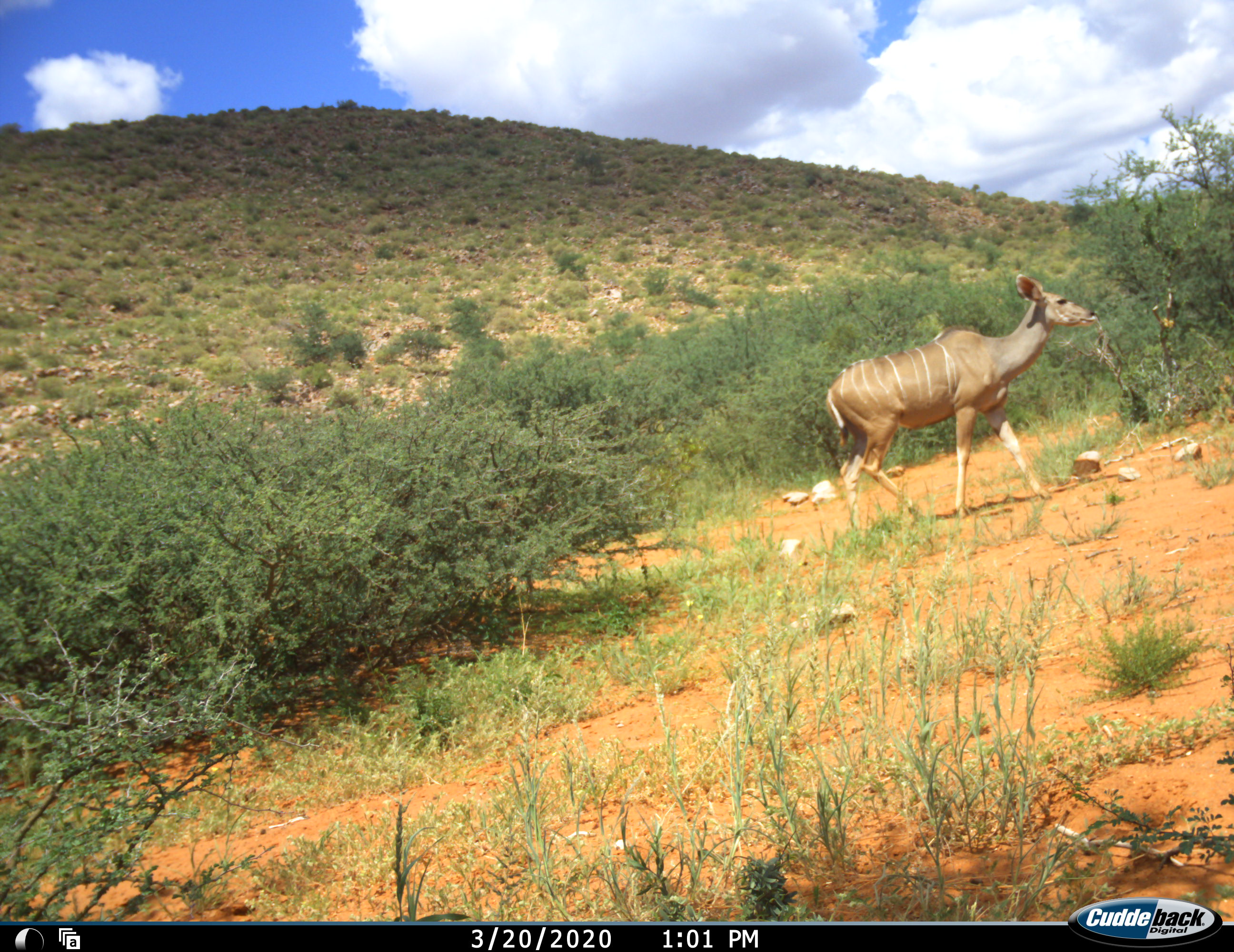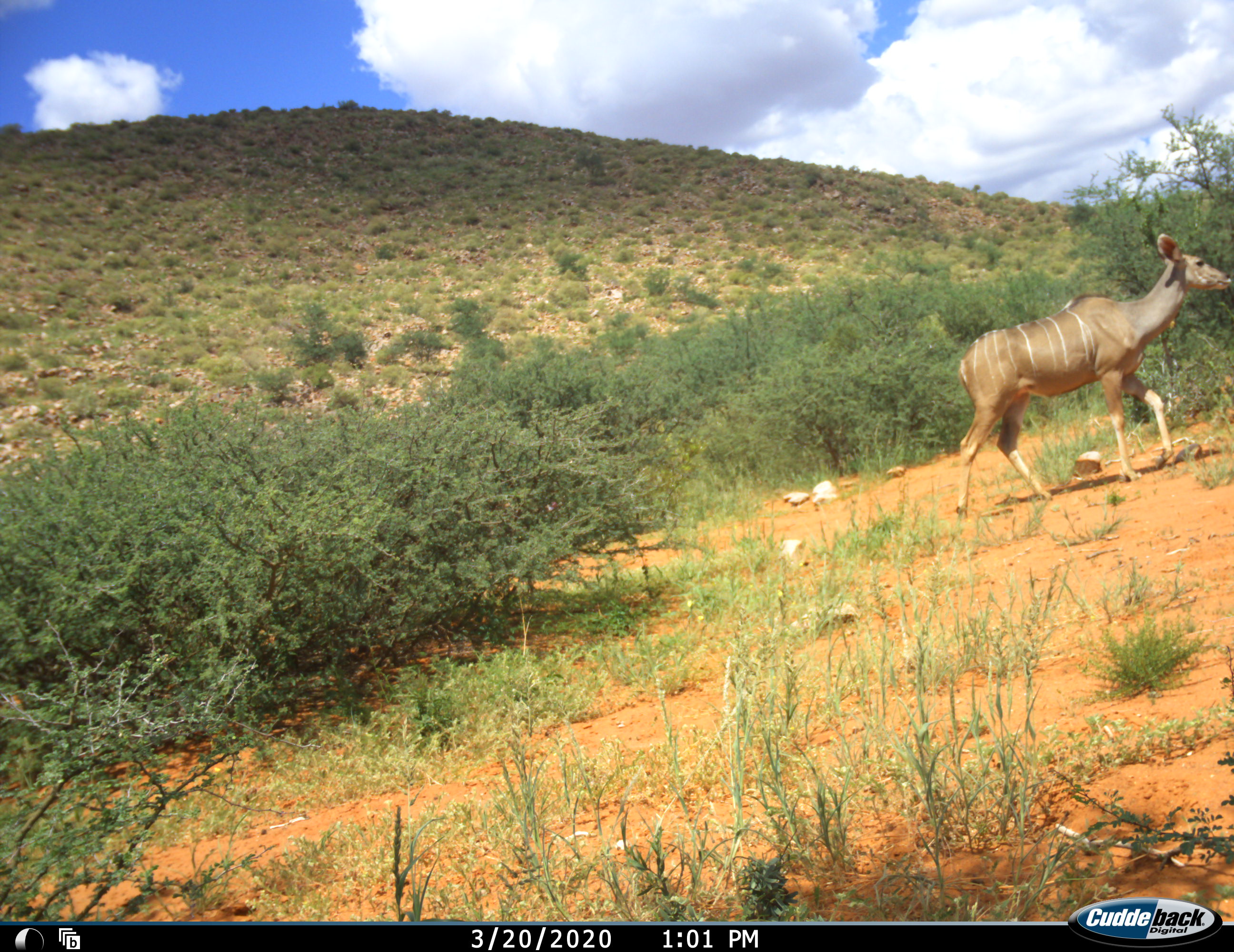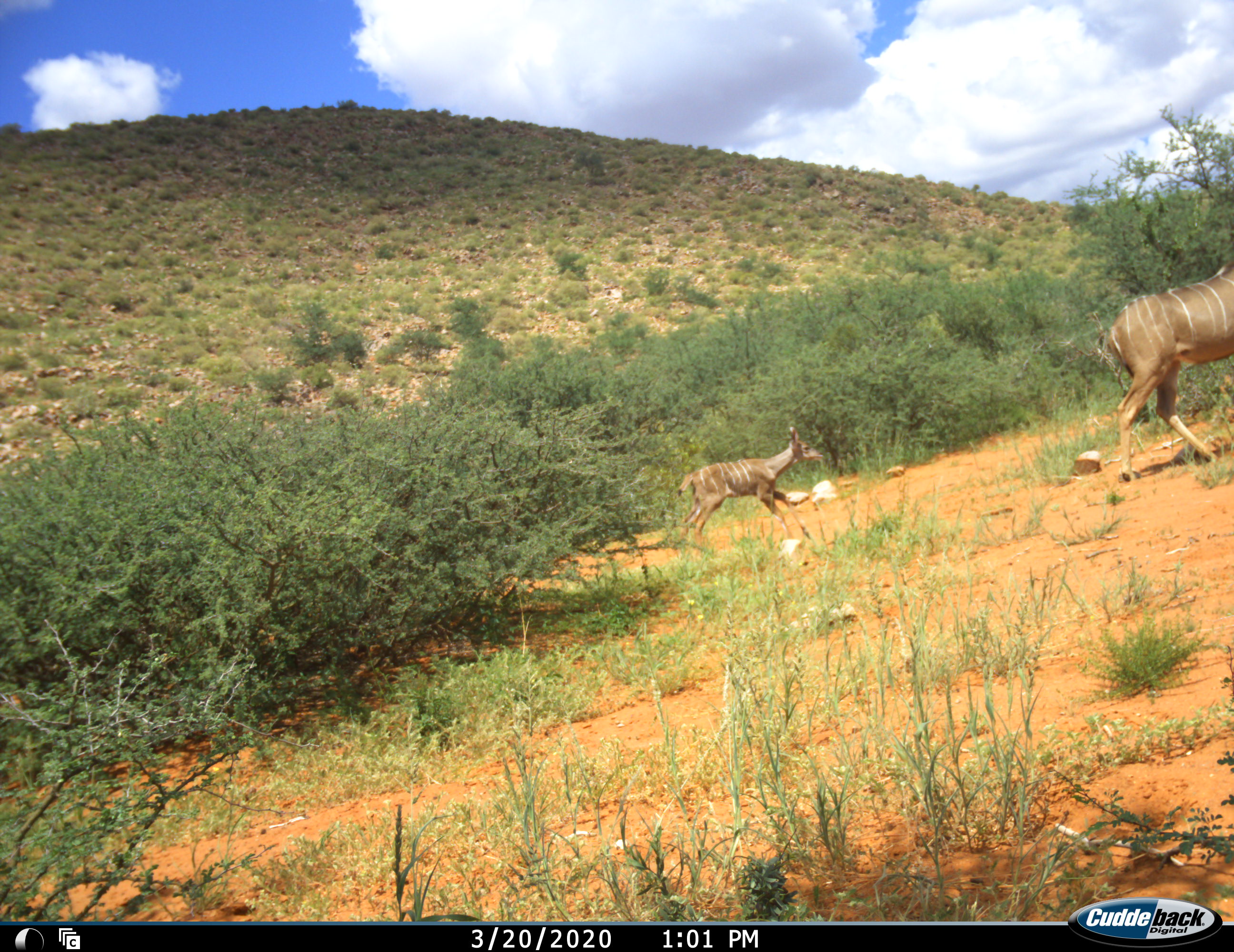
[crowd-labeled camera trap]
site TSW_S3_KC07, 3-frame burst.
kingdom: Animalia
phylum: Chordata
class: Mammalia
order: Artiodactyla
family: Bovidae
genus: Tragelaphus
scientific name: Tragelaphus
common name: kudu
Kudu (Tragelaphus), count 2. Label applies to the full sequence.